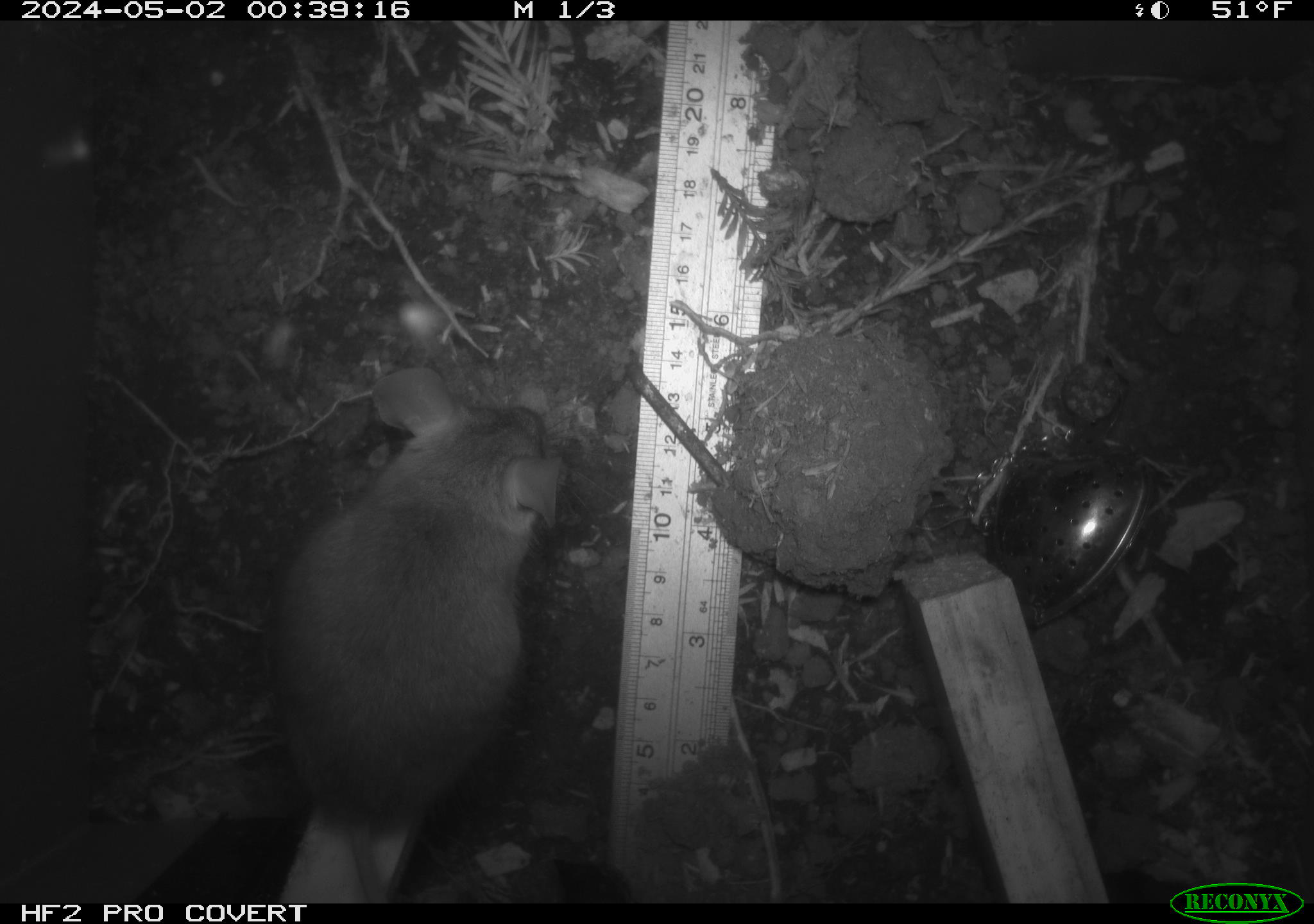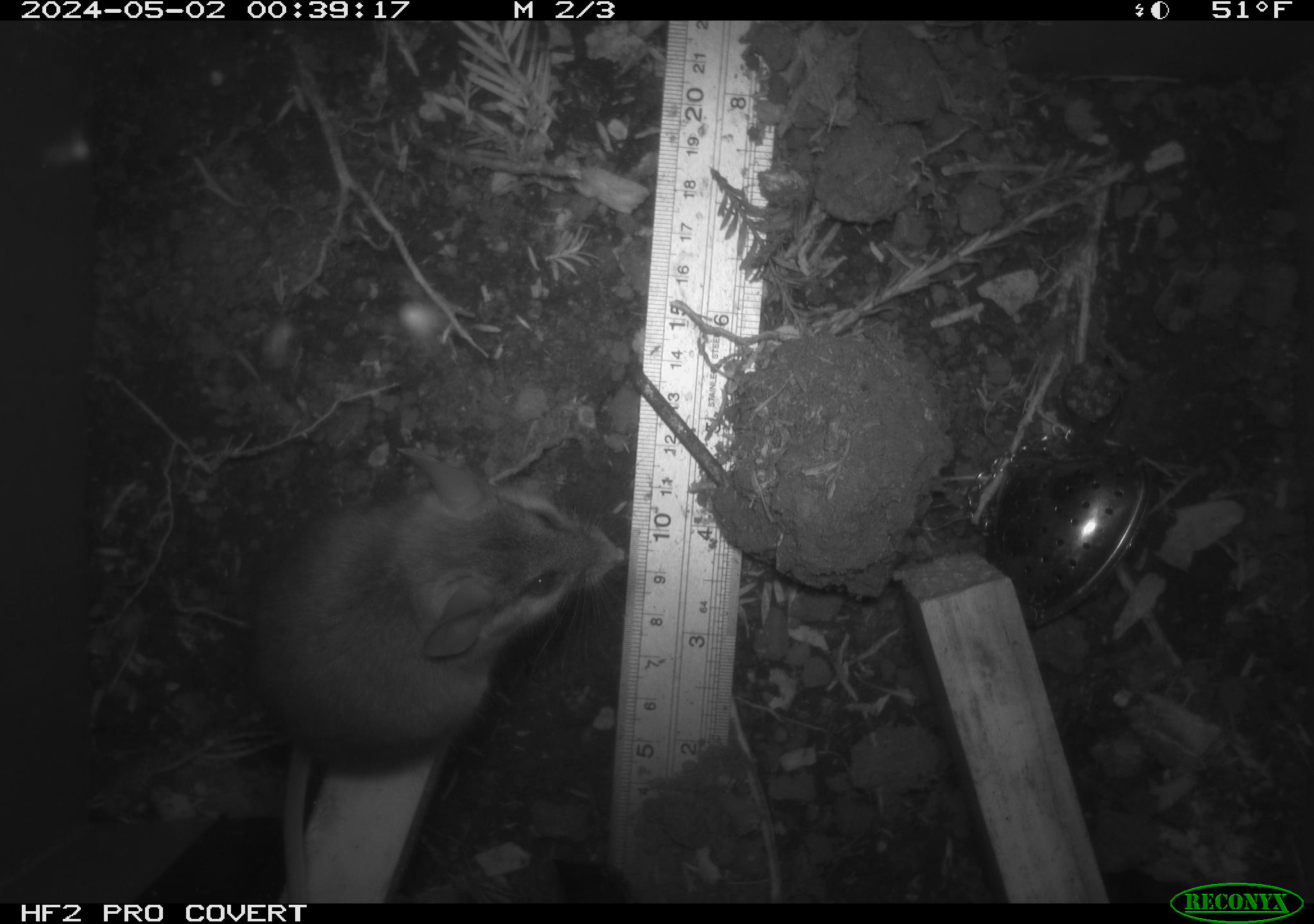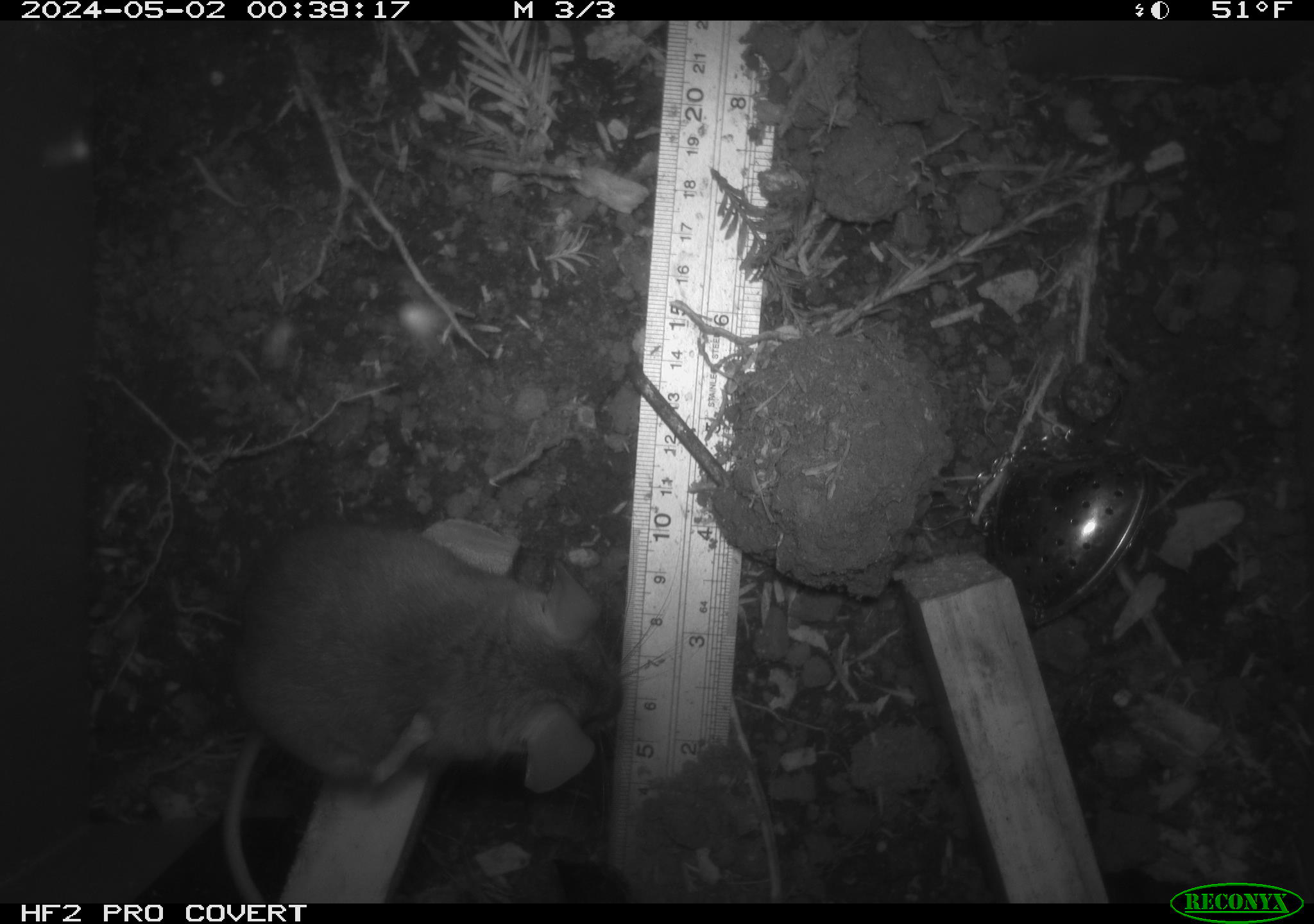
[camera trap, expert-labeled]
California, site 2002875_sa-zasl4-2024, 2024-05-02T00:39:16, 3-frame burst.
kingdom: Animalia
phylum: Chordata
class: Mammalia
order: Rodentia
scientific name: Rodentia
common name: rodent